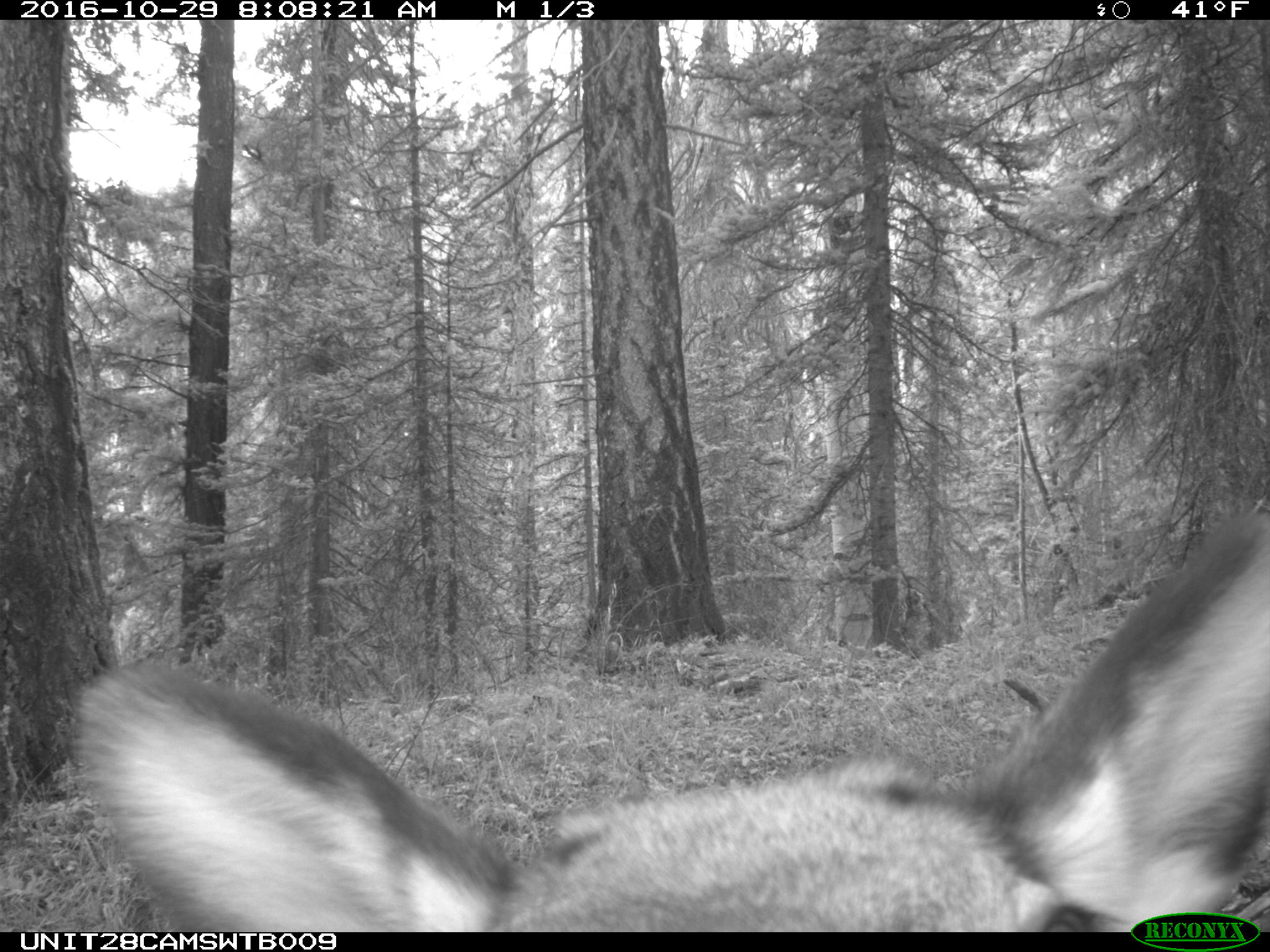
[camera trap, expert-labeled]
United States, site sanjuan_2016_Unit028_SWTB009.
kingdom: Animalia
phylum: Chordata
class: Mammalia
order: Artiodactyla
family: Cervidae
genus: Cervus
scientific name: Cervus elaphus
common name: red deer